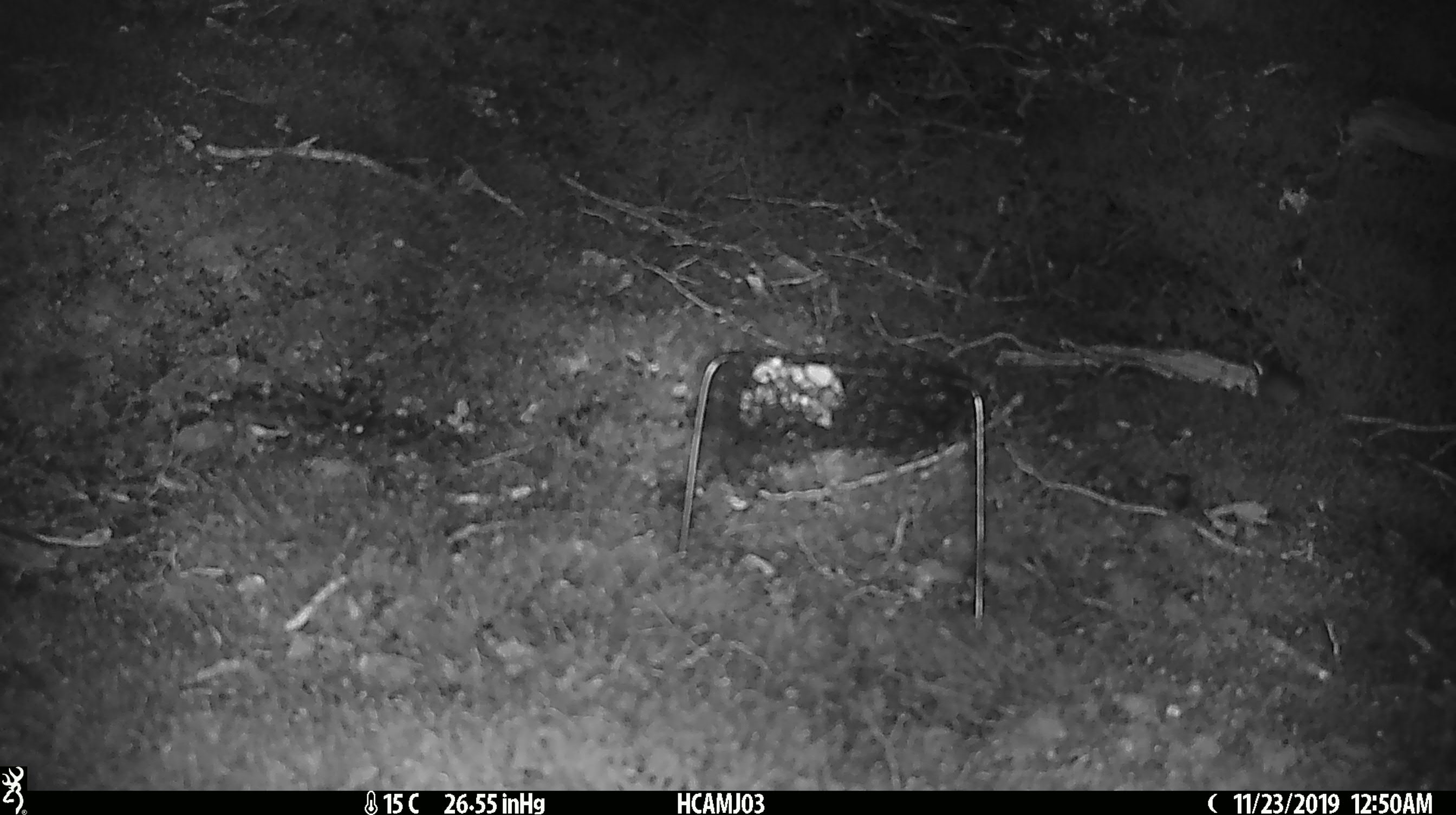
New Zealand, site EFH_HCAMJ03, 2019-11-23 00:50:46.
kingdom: Animalia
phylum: Chordata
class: Mammalia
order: Rodentia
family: Muridae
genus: Mus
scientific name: Mus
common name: mouse